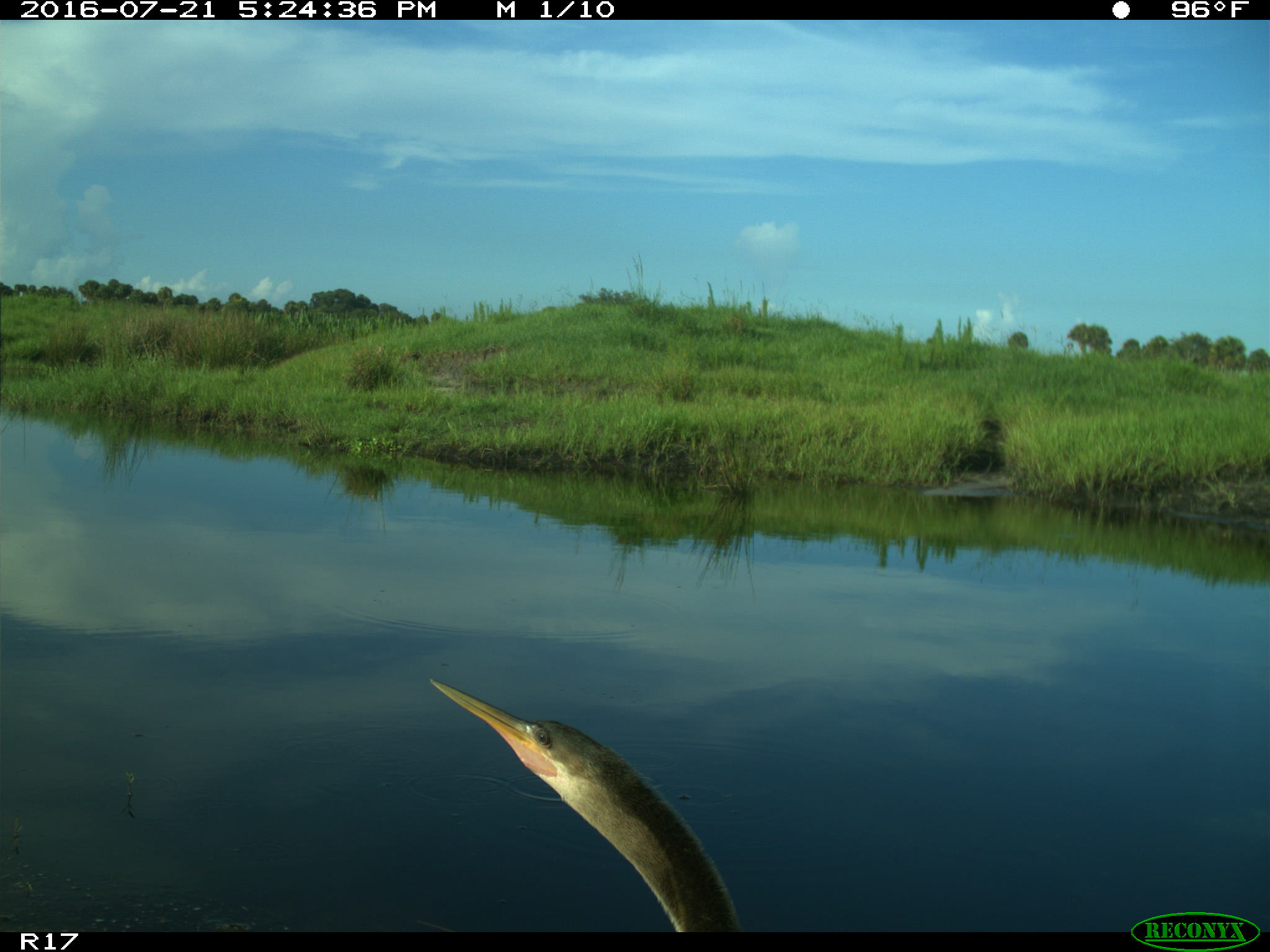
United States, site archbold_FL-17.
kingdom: Animalia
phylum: Chordata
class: Aves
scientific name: Aves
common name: birds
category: unidentified bird